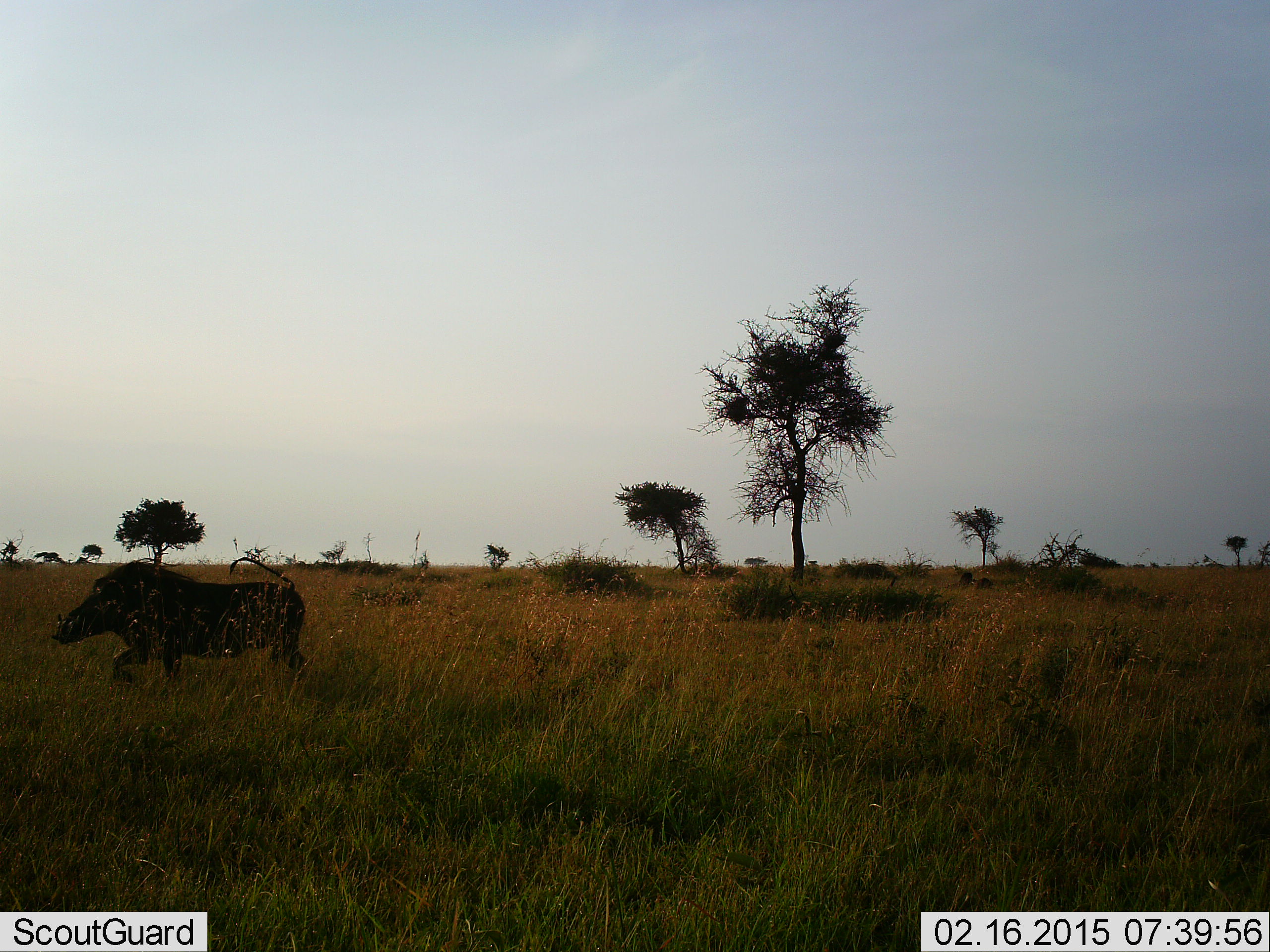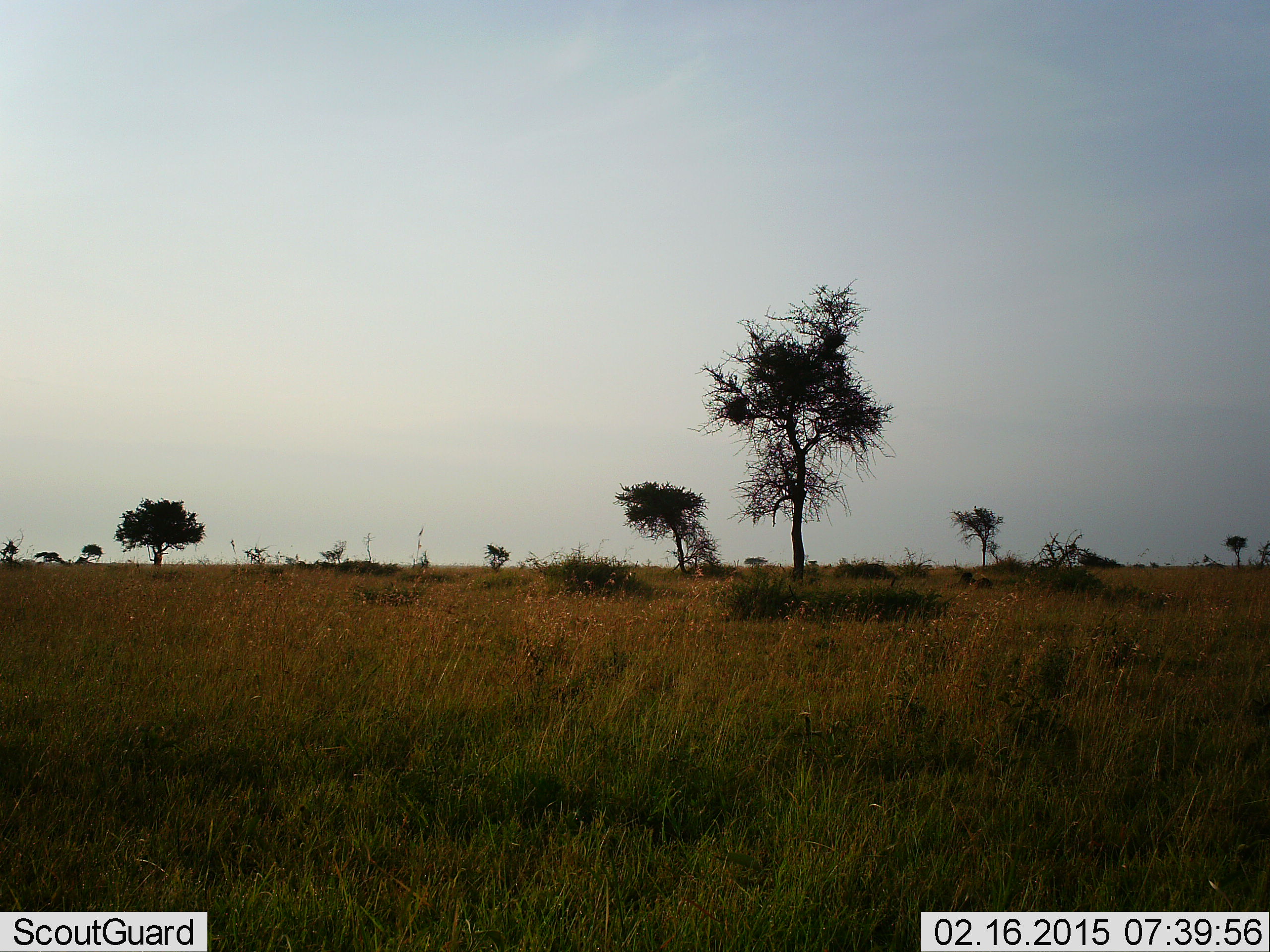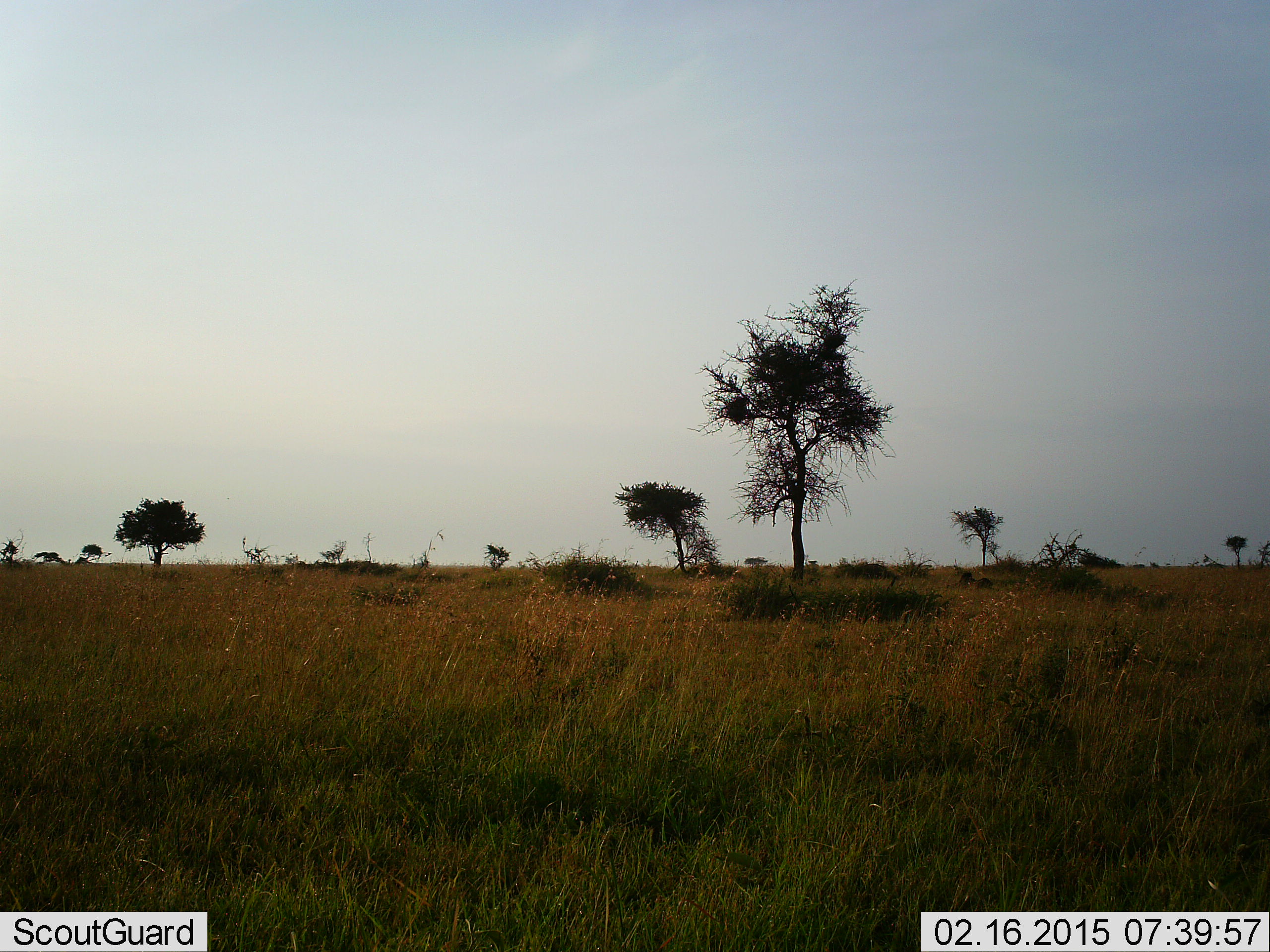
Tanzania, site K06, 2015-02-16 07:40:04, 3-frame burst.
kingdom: Animalia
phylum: Chordata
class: Mammalia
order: Artiodactyla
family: Suidae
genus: Phacochoerus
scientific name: Phacochoerus africanus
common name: warthog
Warthog (Phacochoerus africanus), count 1. Behavior (volunteer vote fractions): standing 0%, resting 0%, moving 100%, interacting 0%. Young present (vote fraction): 0%. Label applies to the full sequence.